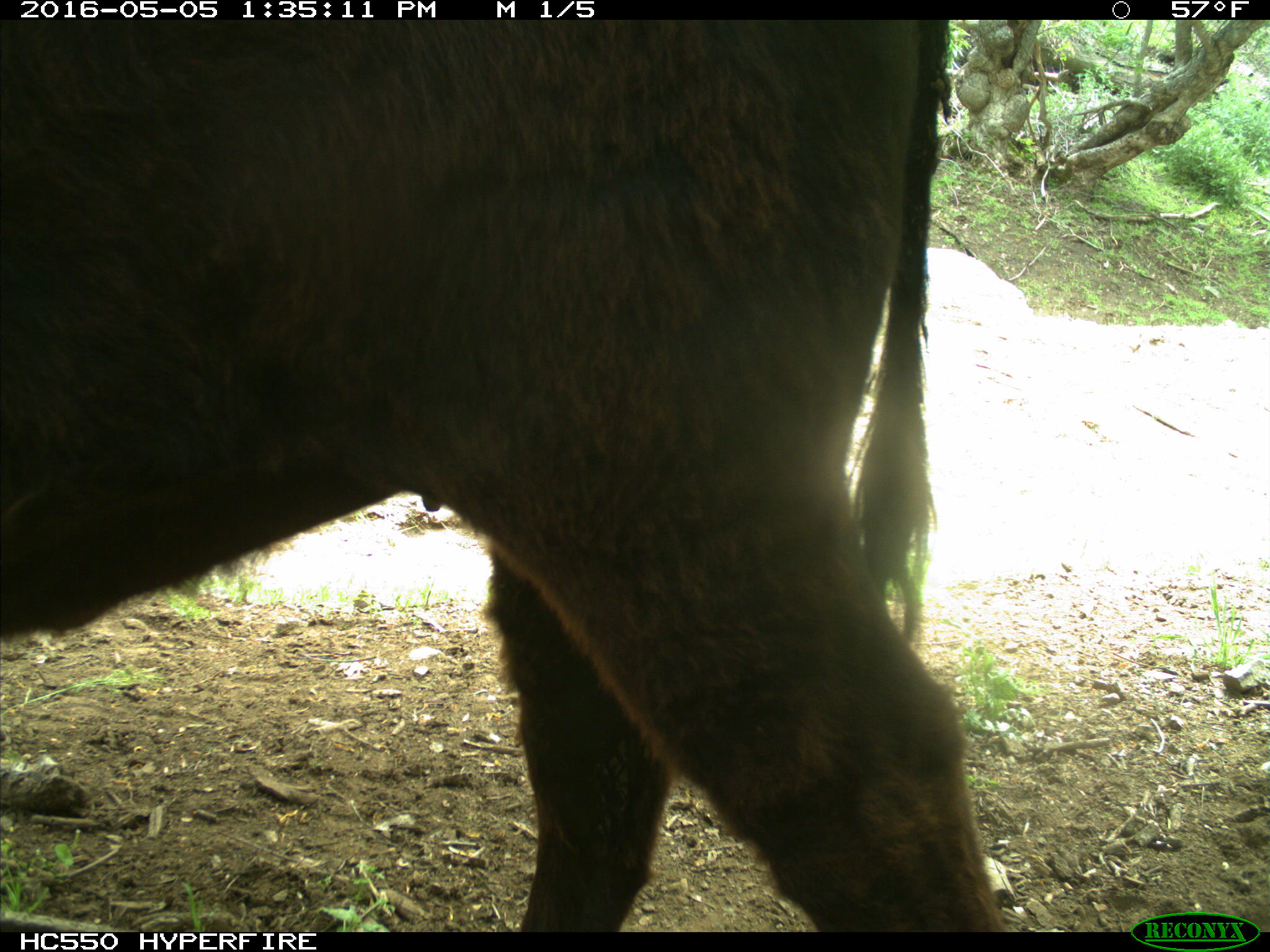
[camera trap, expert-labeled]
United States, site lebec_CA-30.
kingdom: Animalia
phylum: Chordata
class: Mammalia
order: Artiodactyla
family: Bovidae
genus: Bos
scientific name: Bos taurus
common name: domestic cow